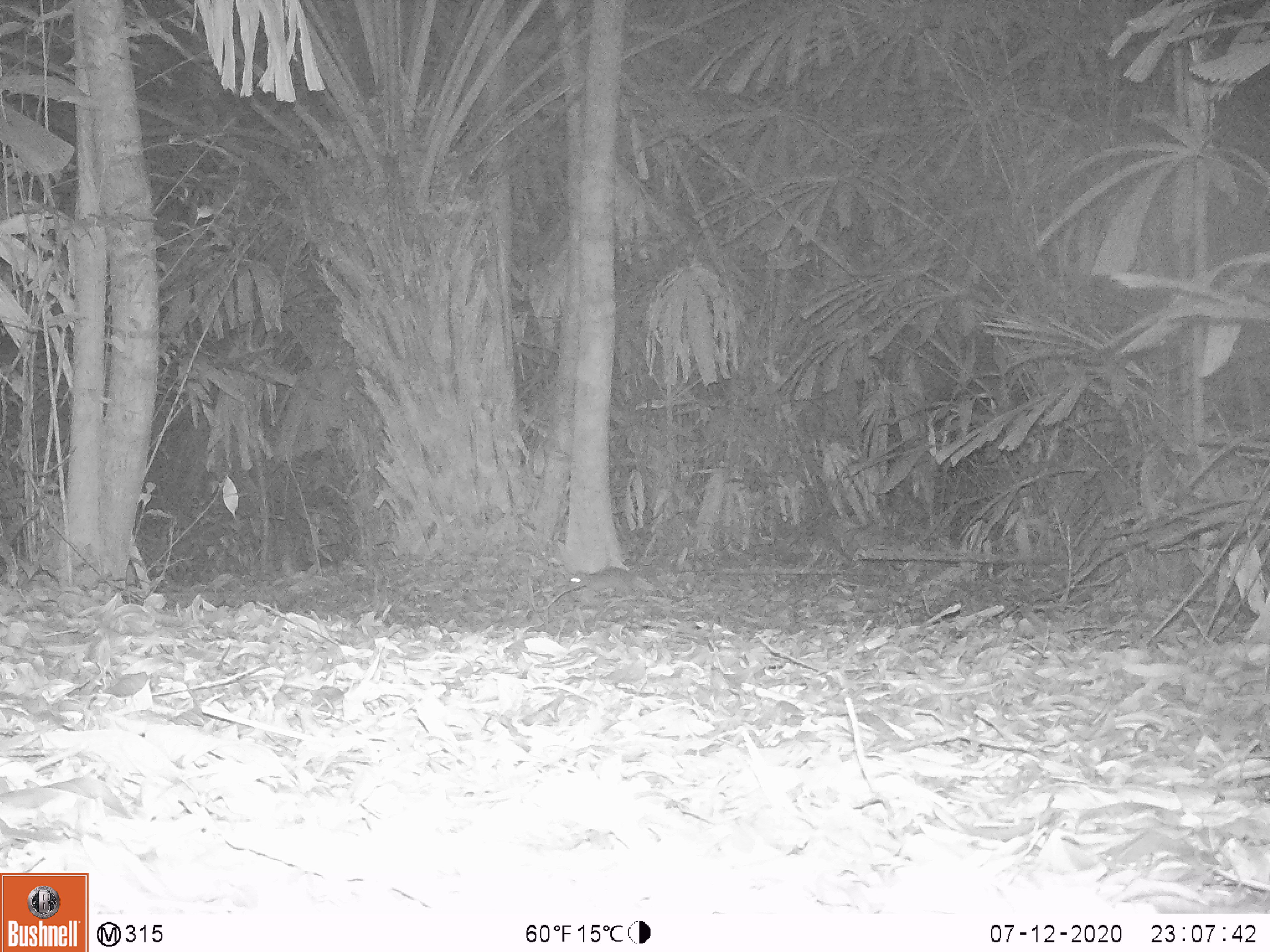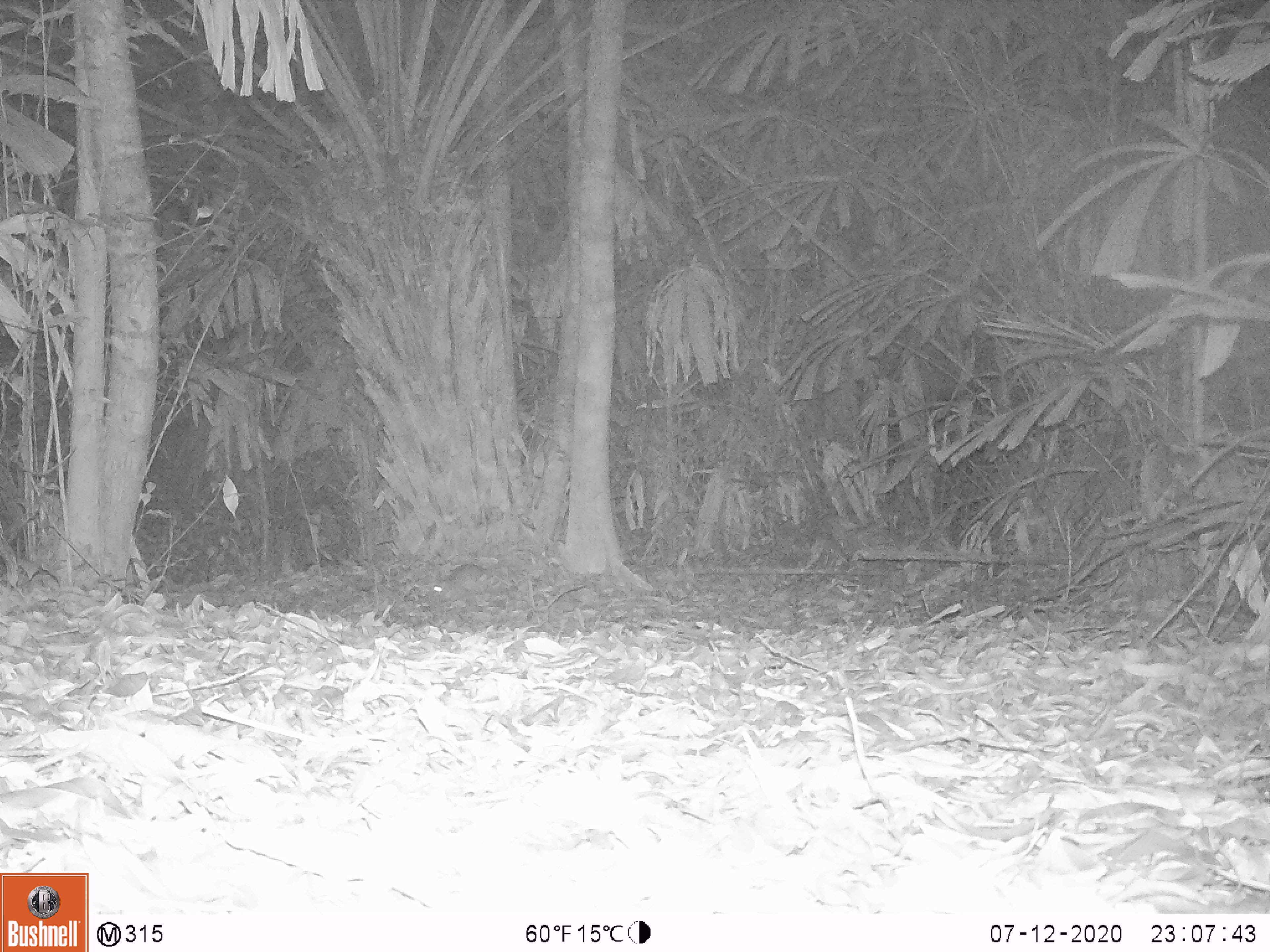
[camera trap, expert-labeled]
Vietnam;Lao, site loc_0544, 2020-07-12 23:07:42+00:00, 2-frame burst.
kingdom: Animalia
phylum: Chordata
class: Mammalia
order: Rodentia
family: Muridae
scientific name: Muridae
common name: old-world mice and rats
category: unidentified murid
Unidentified murid (old-world mice and rats) (Muridae). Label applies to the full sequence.